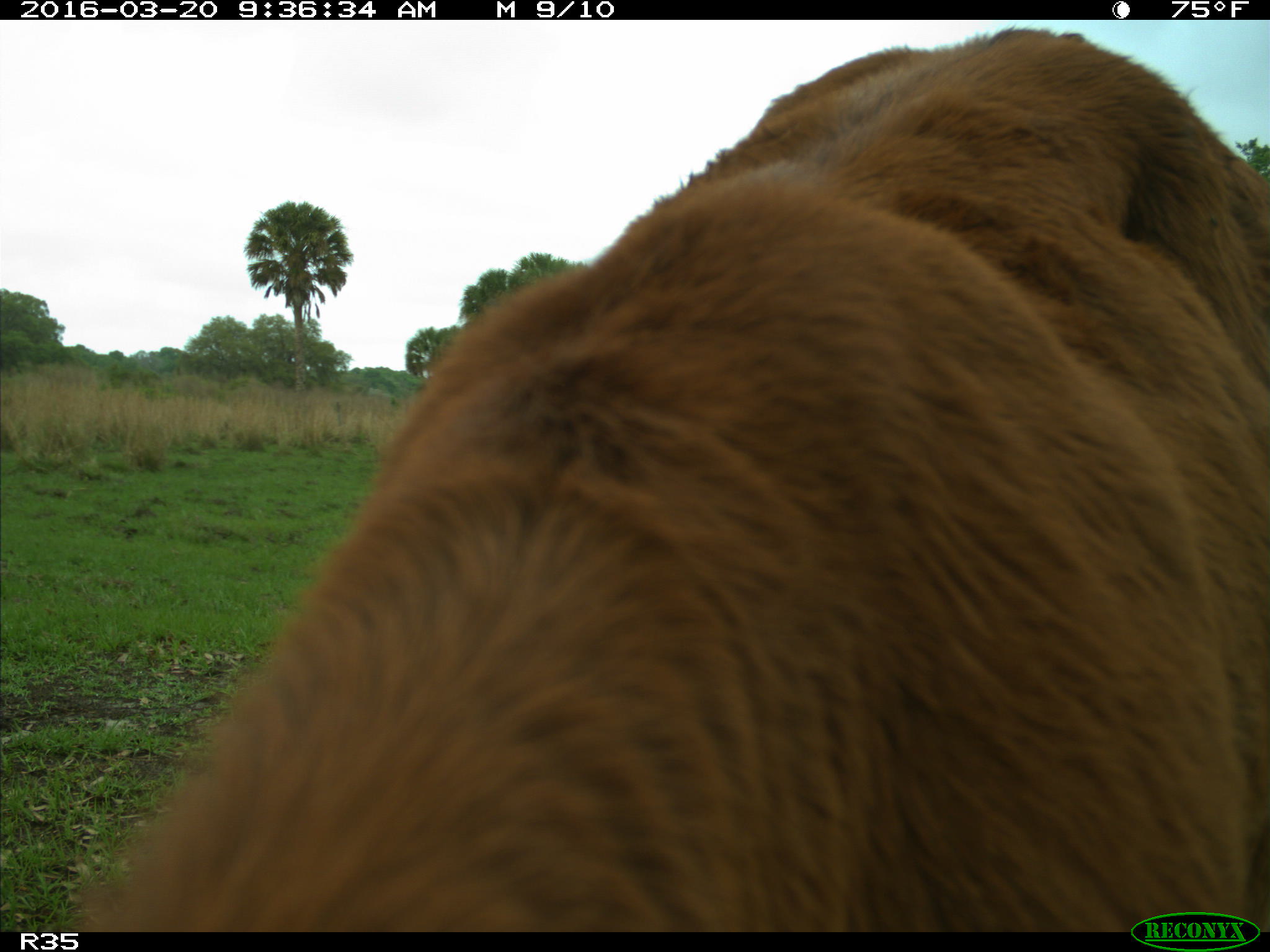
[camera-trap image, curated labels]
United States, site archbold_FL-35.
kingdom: Animalia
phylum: Chordata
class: Mammalia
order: Artiodactyla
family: Bovidae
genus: Bos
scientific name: Bos taurus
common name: domestic cow